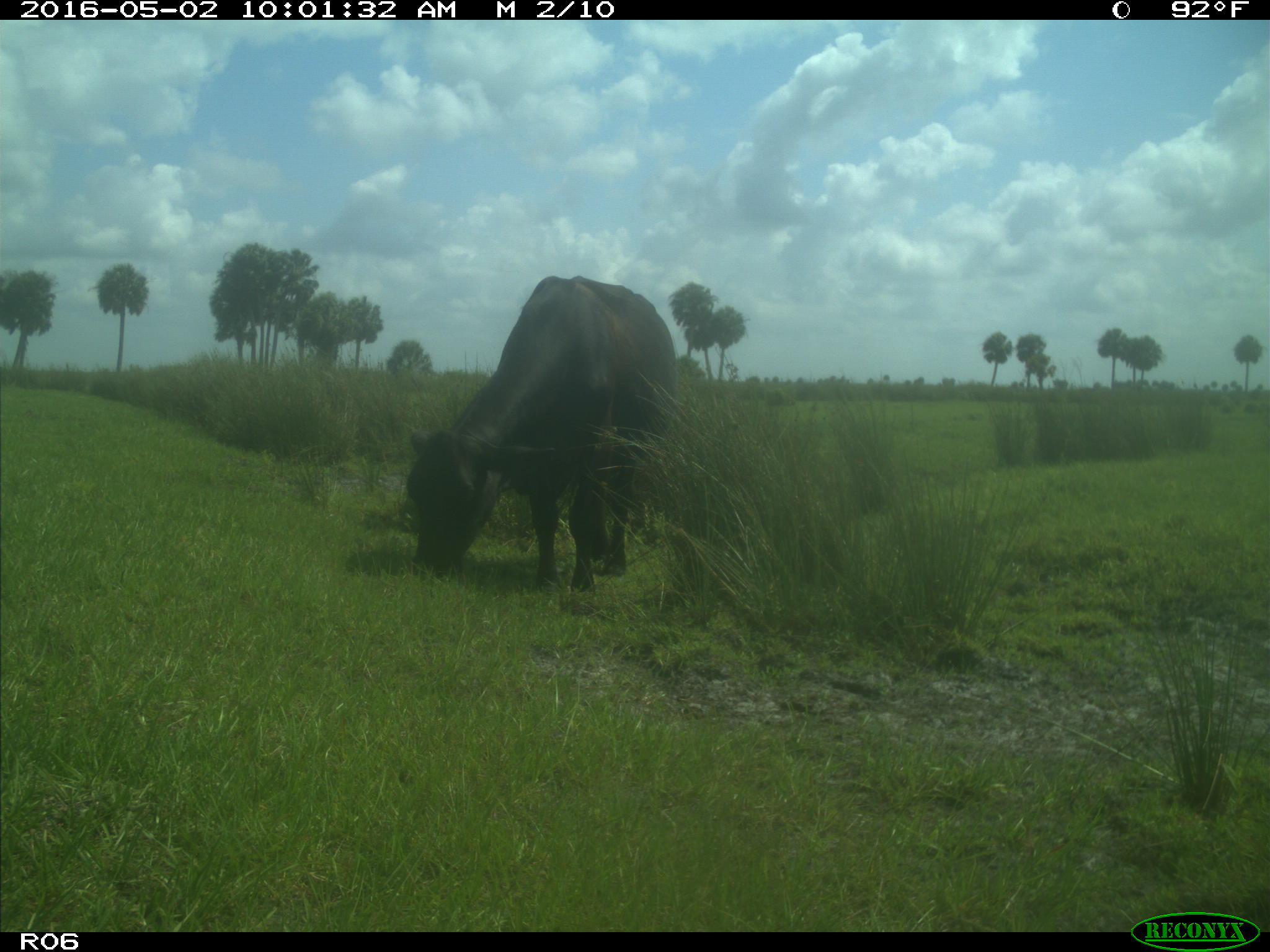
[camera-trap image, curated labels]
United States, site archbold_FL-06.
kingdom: Animalia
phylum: Chordata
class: Mammalia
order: Artiodactyla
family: Bovidae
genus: Bos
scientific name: Bos taurus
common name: domestic cow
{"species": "Bos taurus (domestic cow)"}